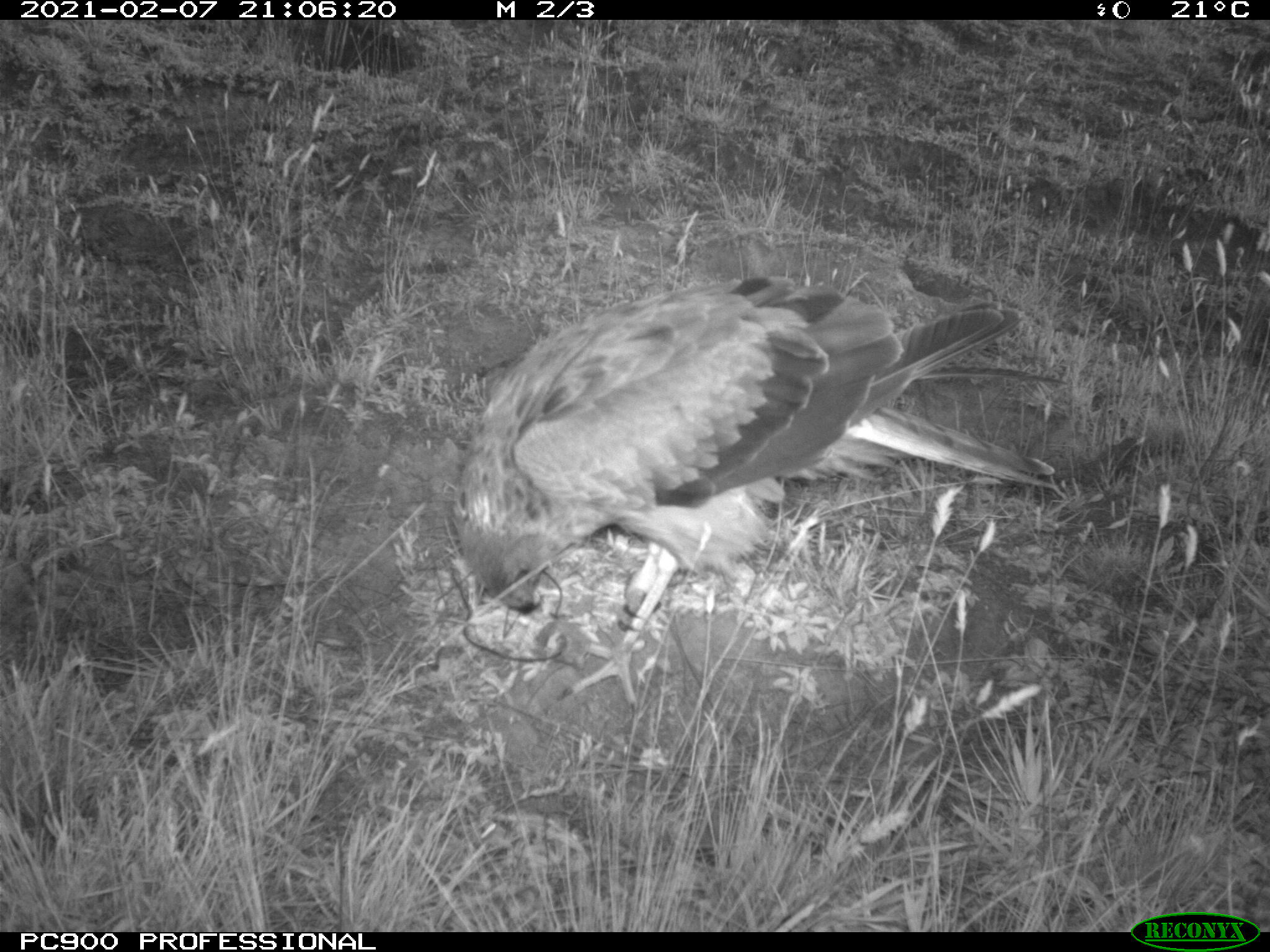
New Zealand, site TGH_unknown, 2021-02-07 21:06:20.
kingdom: Animalia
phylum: Chordata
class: Aves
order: Accipitriformes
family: Accipitridae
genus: Circus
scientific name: Circus approximans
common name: swamp harrier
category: harrier